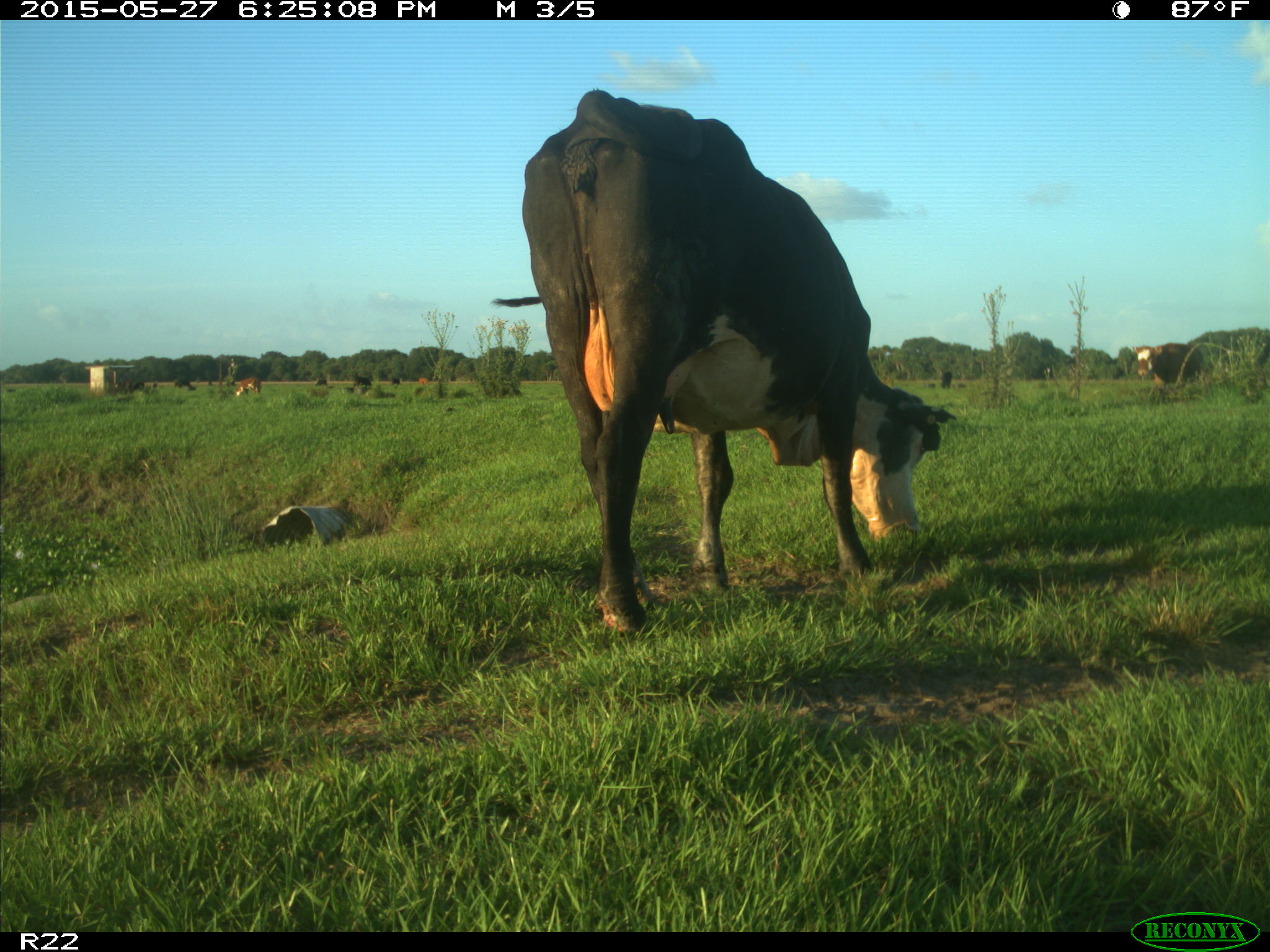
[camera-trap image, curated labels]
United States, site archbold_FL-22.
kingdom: Animalia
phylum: Chordata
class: Mammalia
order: Artiodactyla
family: Bovidae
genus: Bos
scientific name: Bos taurus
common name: domestic cow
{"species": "Bos taurus (domestic cow)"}